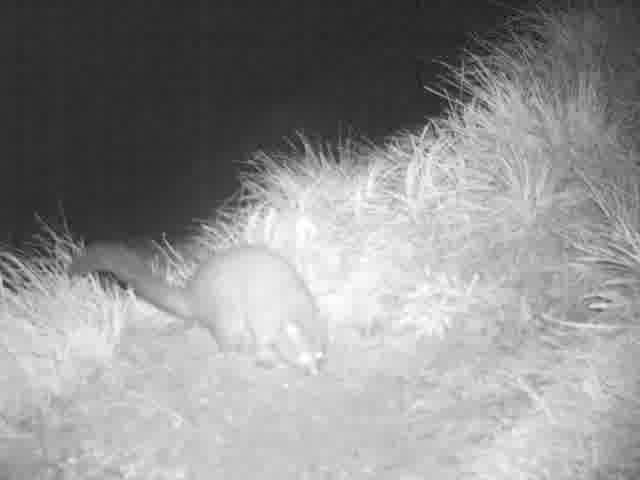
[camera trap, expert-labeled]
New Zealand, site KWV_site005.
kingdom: Animalia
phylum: Chordata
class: Mammalia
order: Diprotodontia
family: Phalangeridae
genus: Trichosurus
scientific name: Trichosurus vulpecula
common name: common brushtail possum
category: possum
Possum (common brushtail possum) (Trichosurus vulpecula).